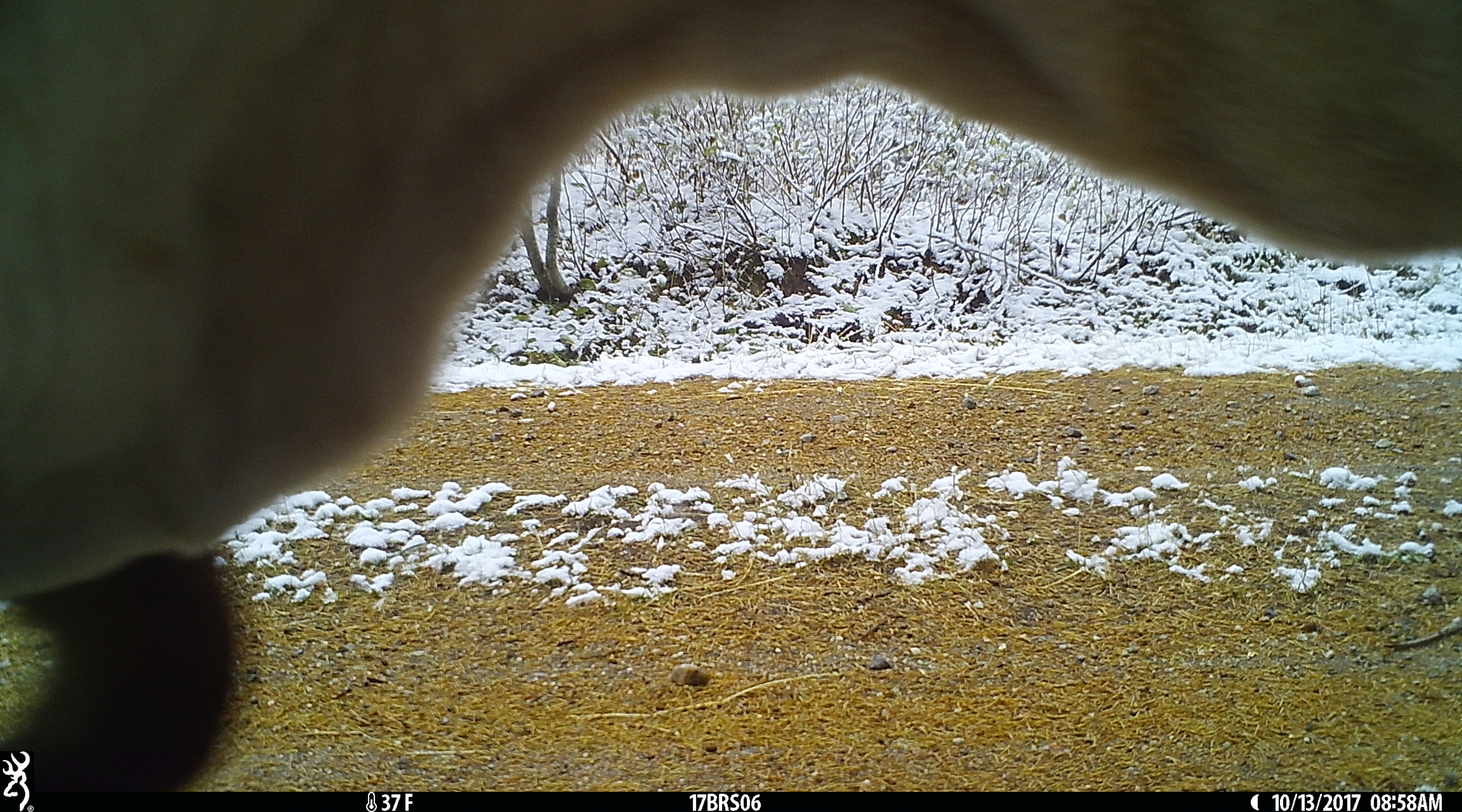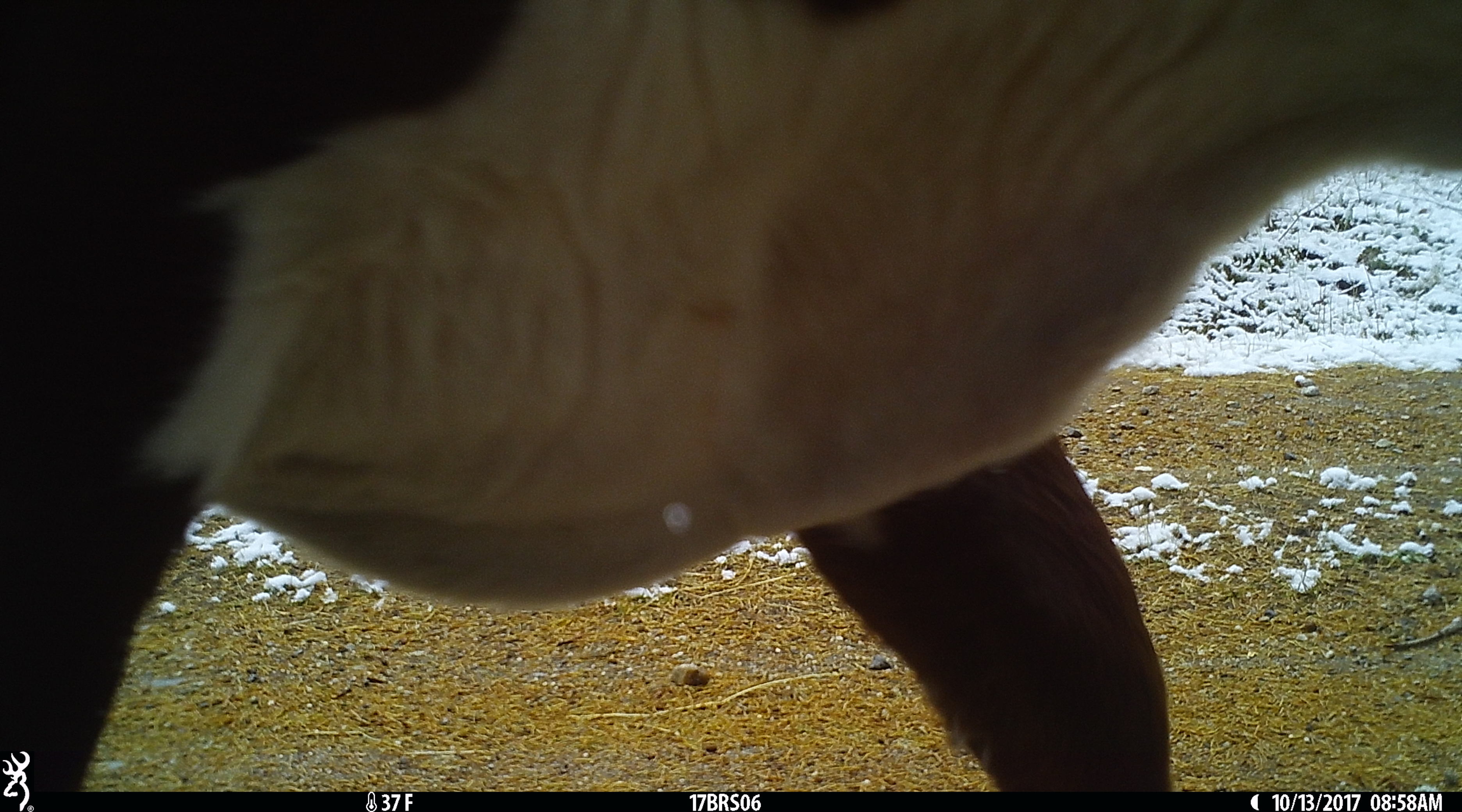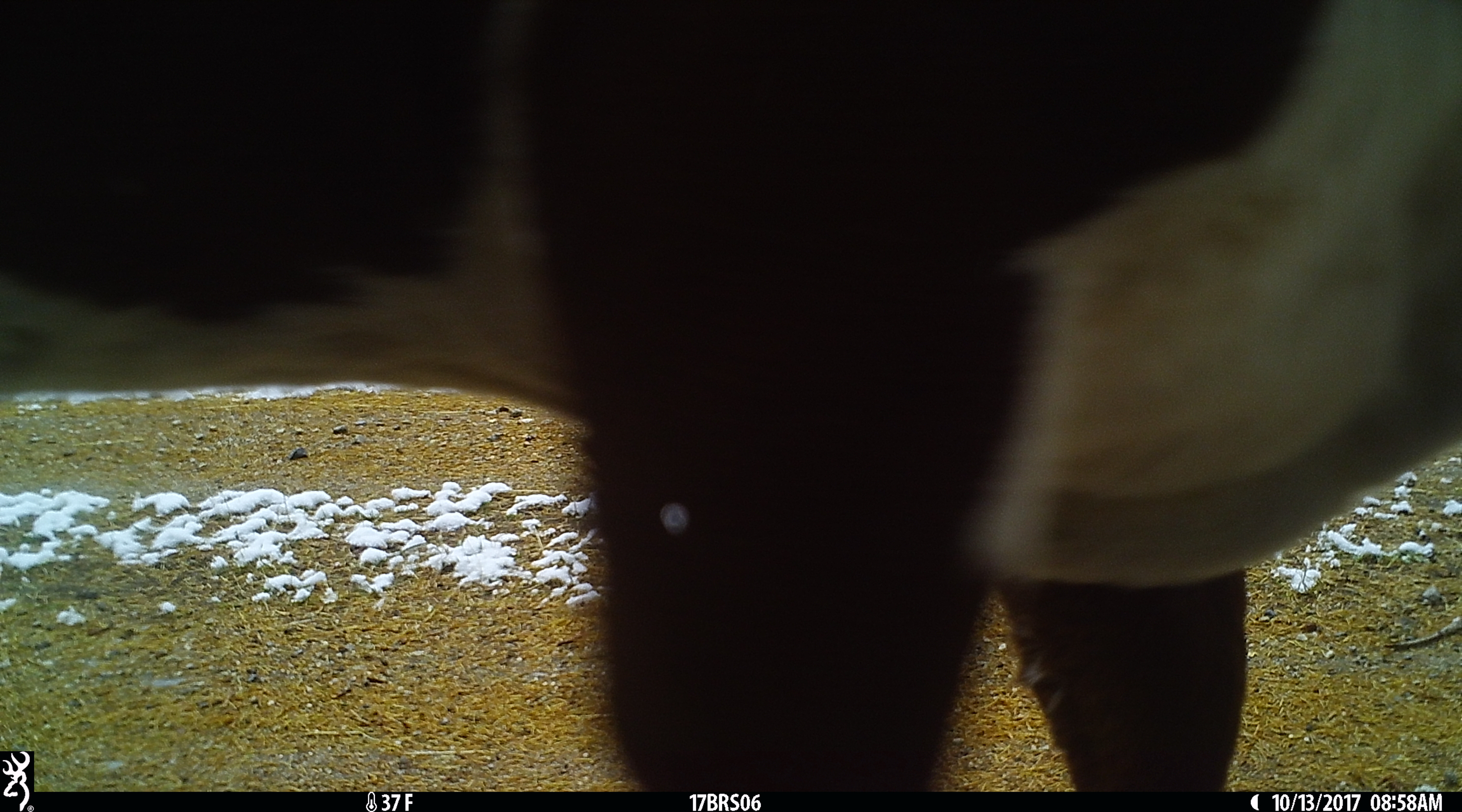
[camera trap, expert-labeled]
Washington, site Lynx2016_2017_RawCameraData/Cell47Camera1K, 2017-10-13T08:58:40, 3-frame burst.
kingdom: Animalia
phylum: Chordata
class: Mammalia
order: Artiodactyla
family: Bovidae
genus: Bos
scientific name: Bos taurus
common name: domestic cattle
Domestic cattle (Bos taurus). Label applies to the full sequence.